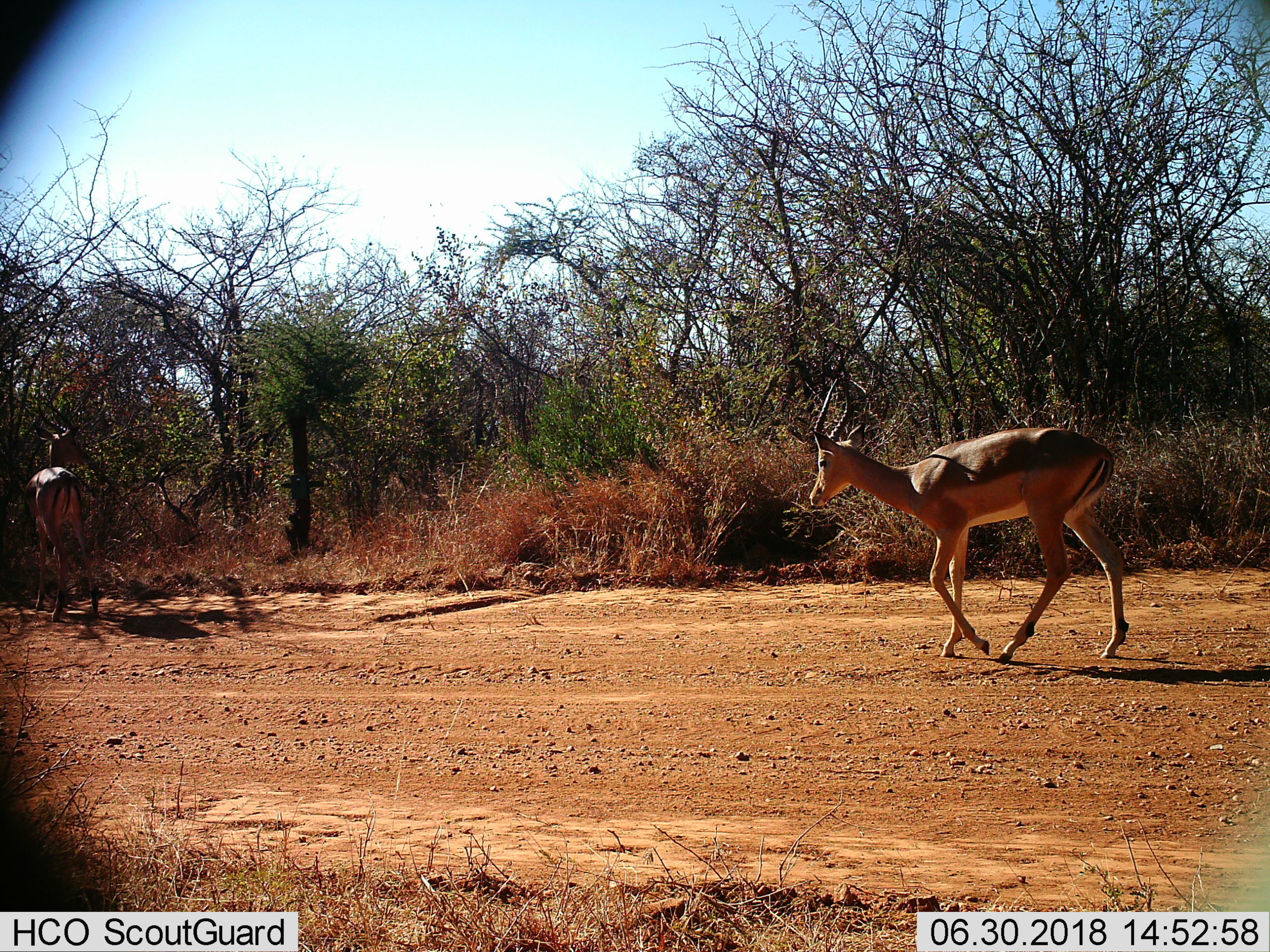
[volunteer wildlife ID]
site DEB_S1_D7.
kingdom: Animalia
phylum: Chordata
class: Mammalia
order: Artiodactyla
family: Bovidae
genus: Aepyceros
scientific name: Aepyceros melampus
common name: impala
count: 2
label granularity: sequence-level